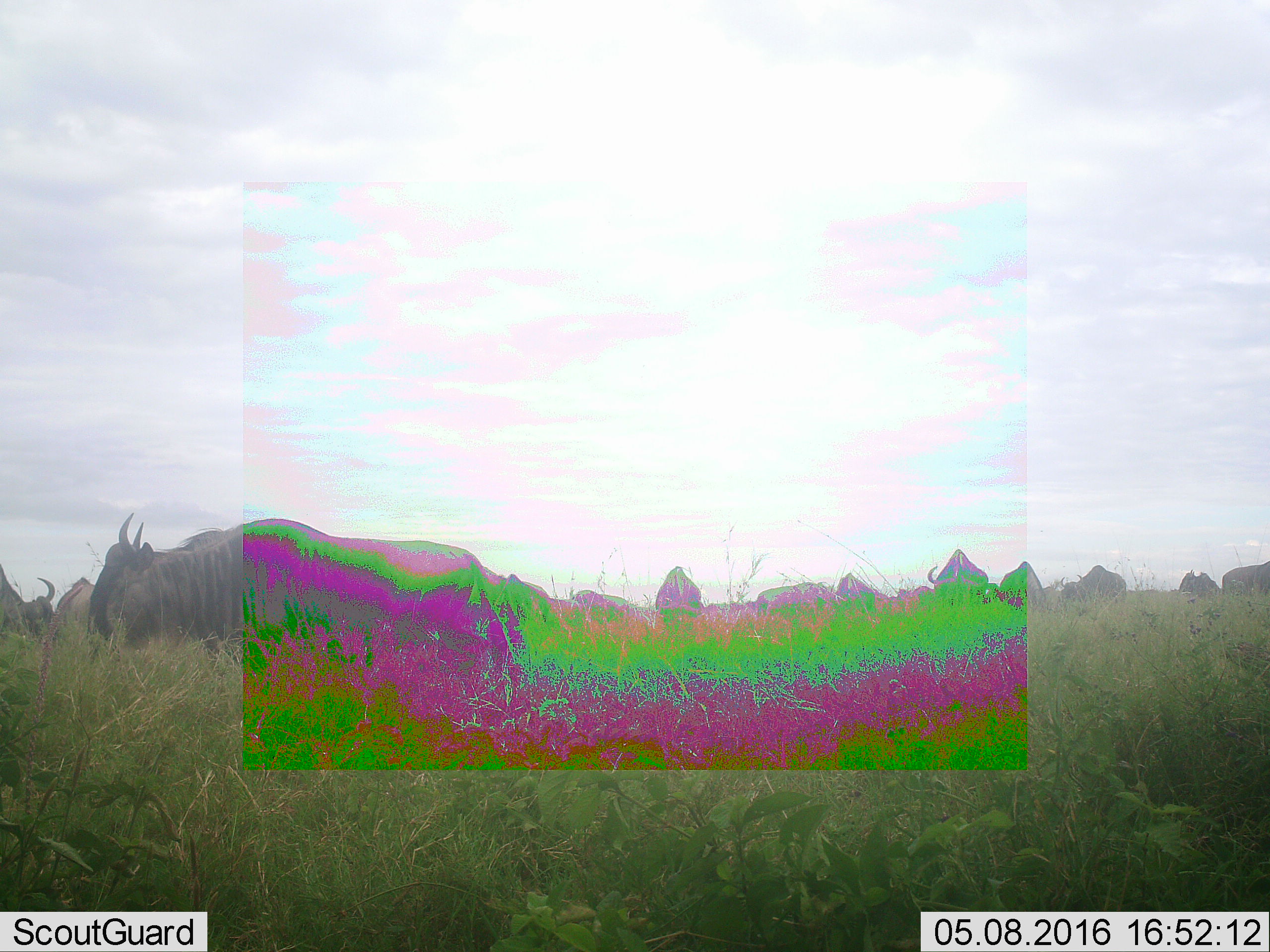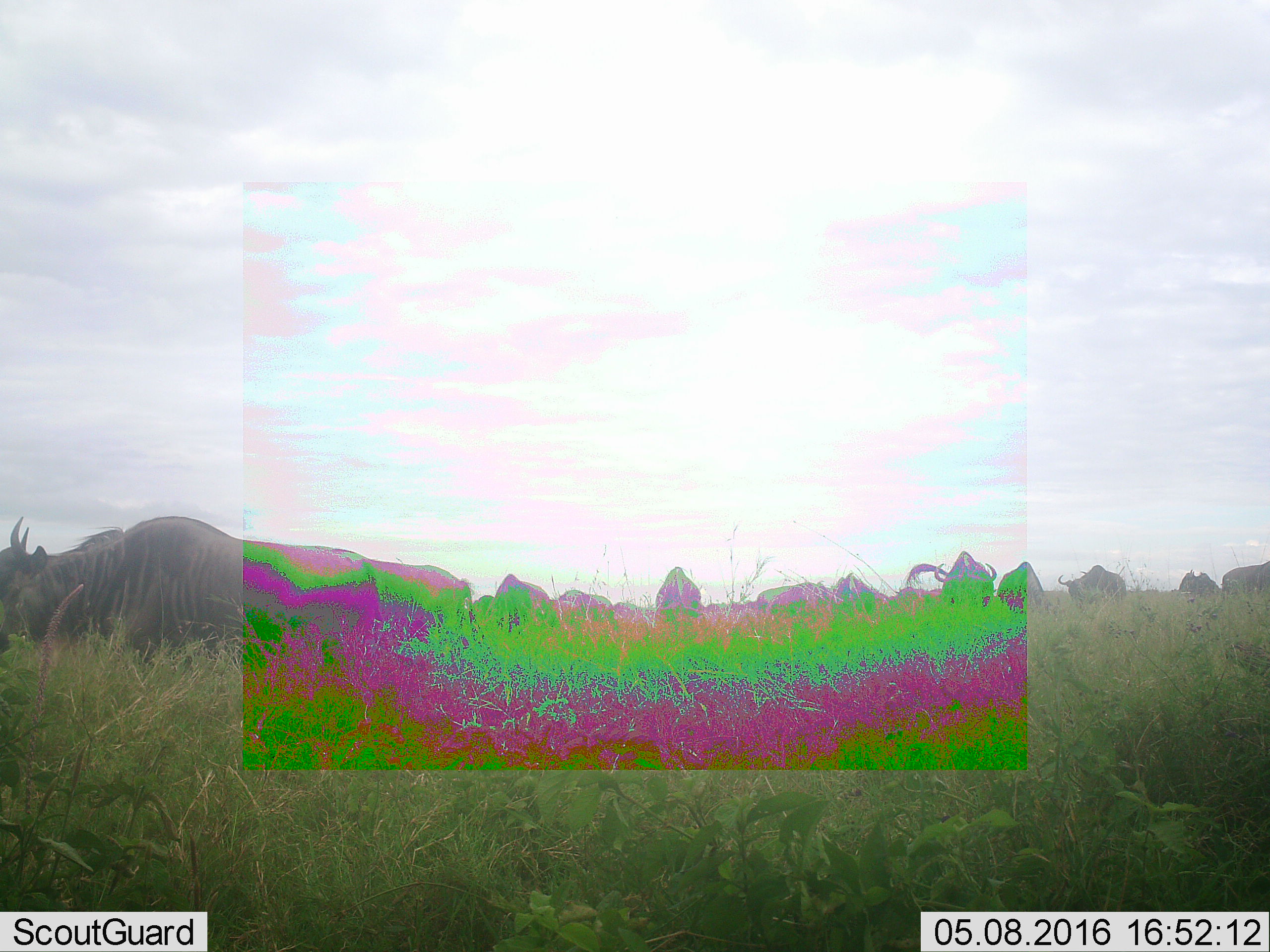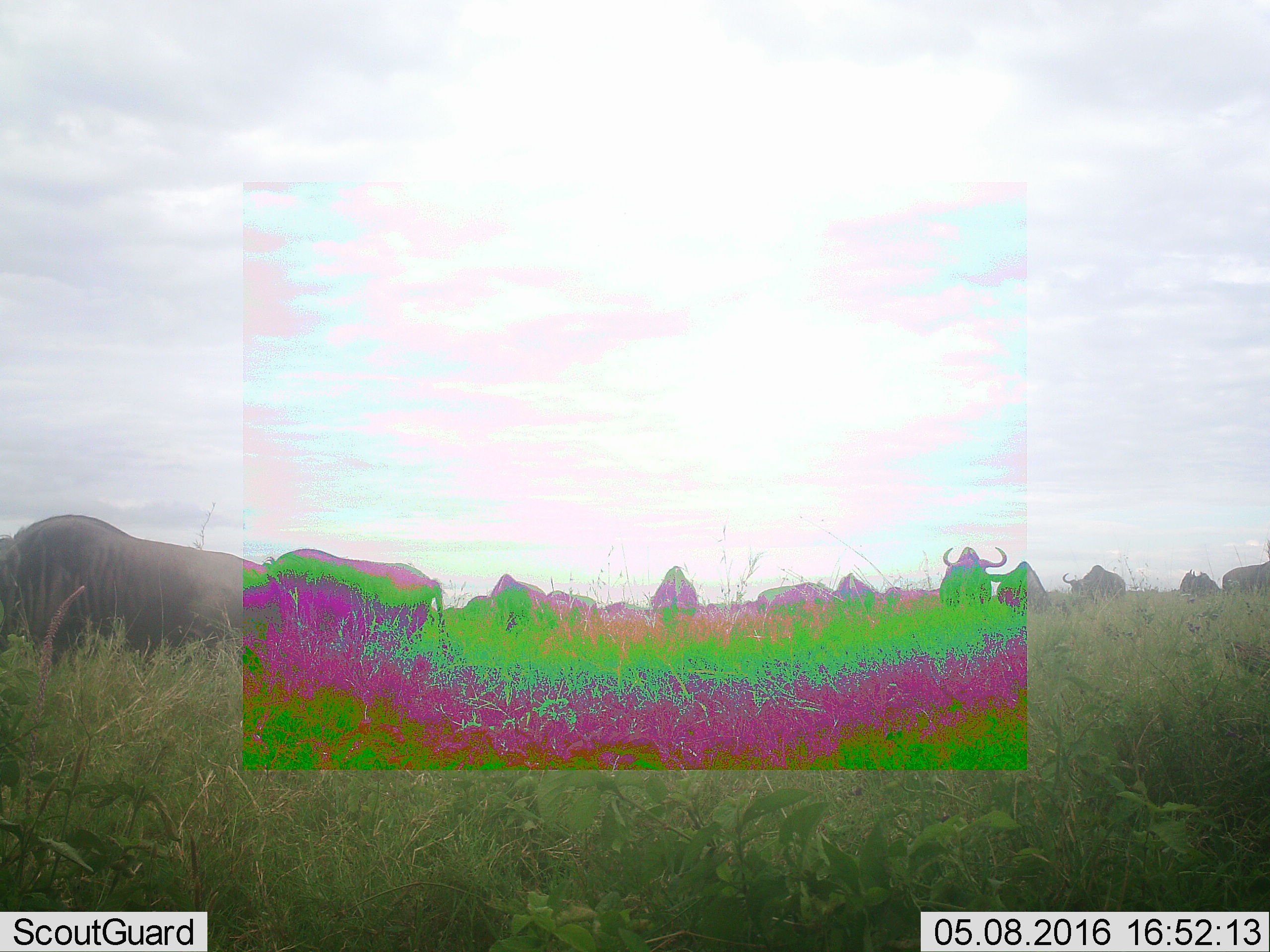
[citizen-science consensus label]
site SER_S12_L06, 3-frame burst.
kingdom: Animalia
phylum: Chordata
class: Mammalia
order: Artiodactyla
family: Bovidae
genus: Connochaetes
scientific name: Connochaetes taurinus taurinus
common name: blue wildebeest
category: wildebeestblue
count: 11-50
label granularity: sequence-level